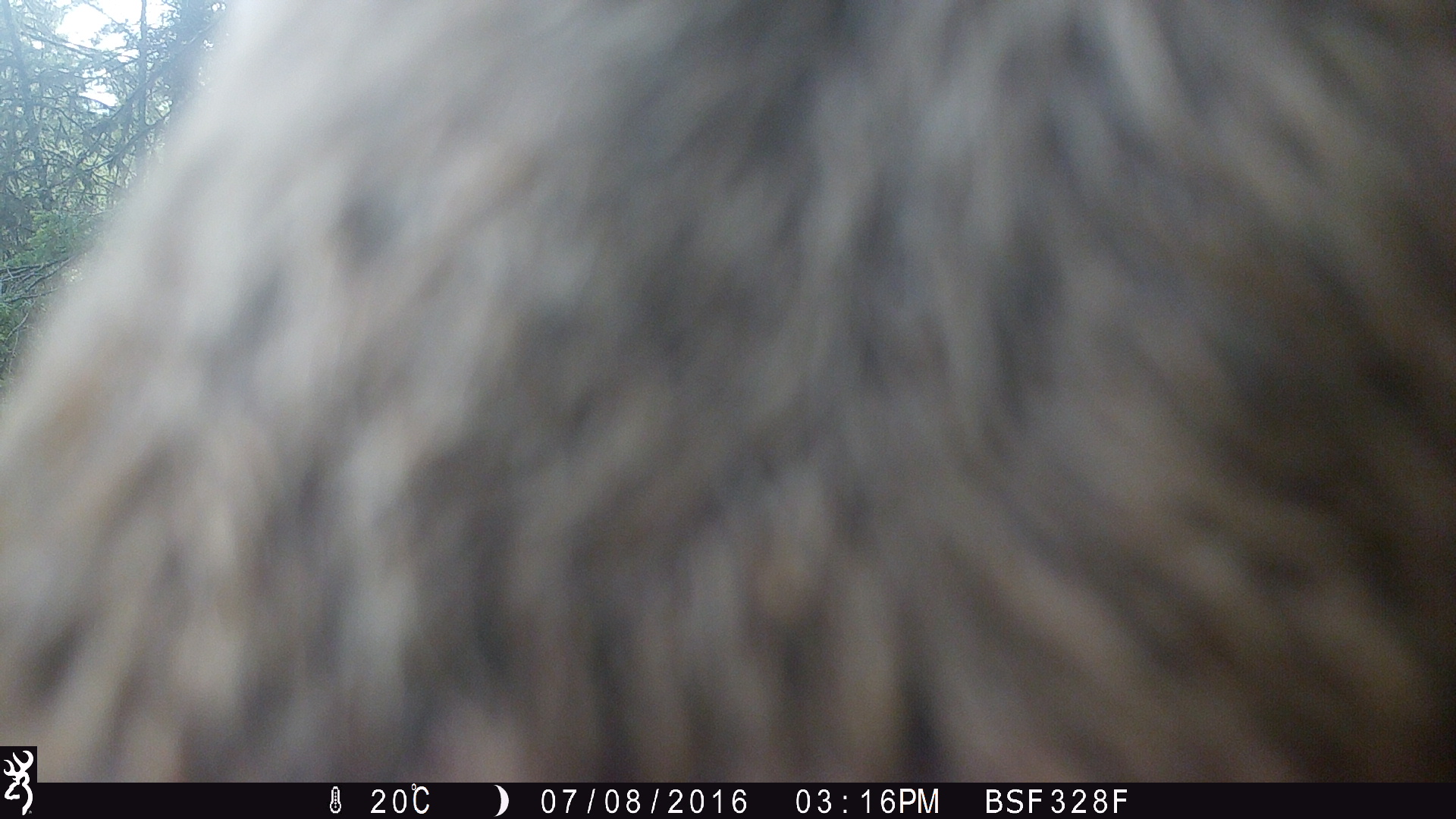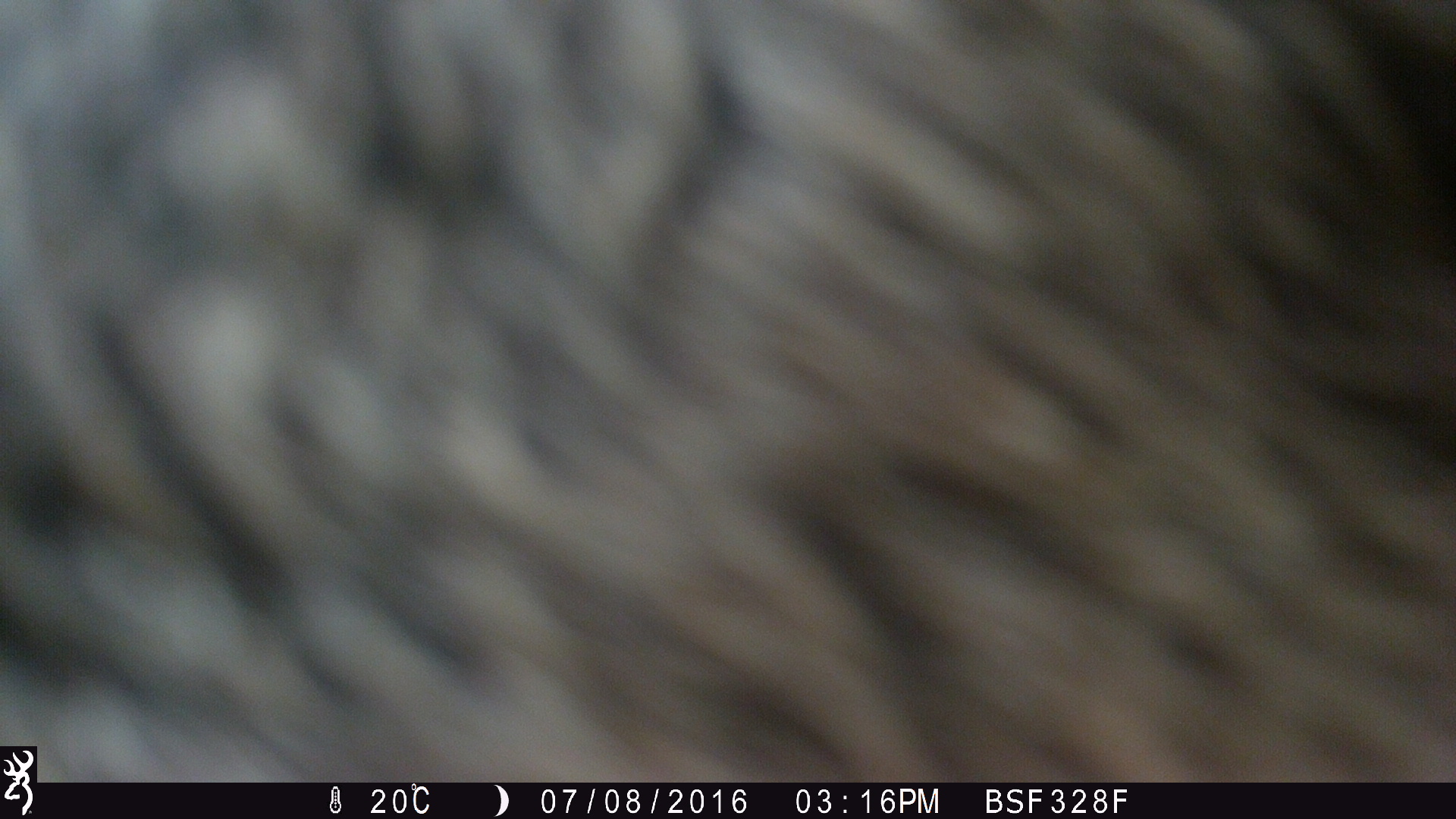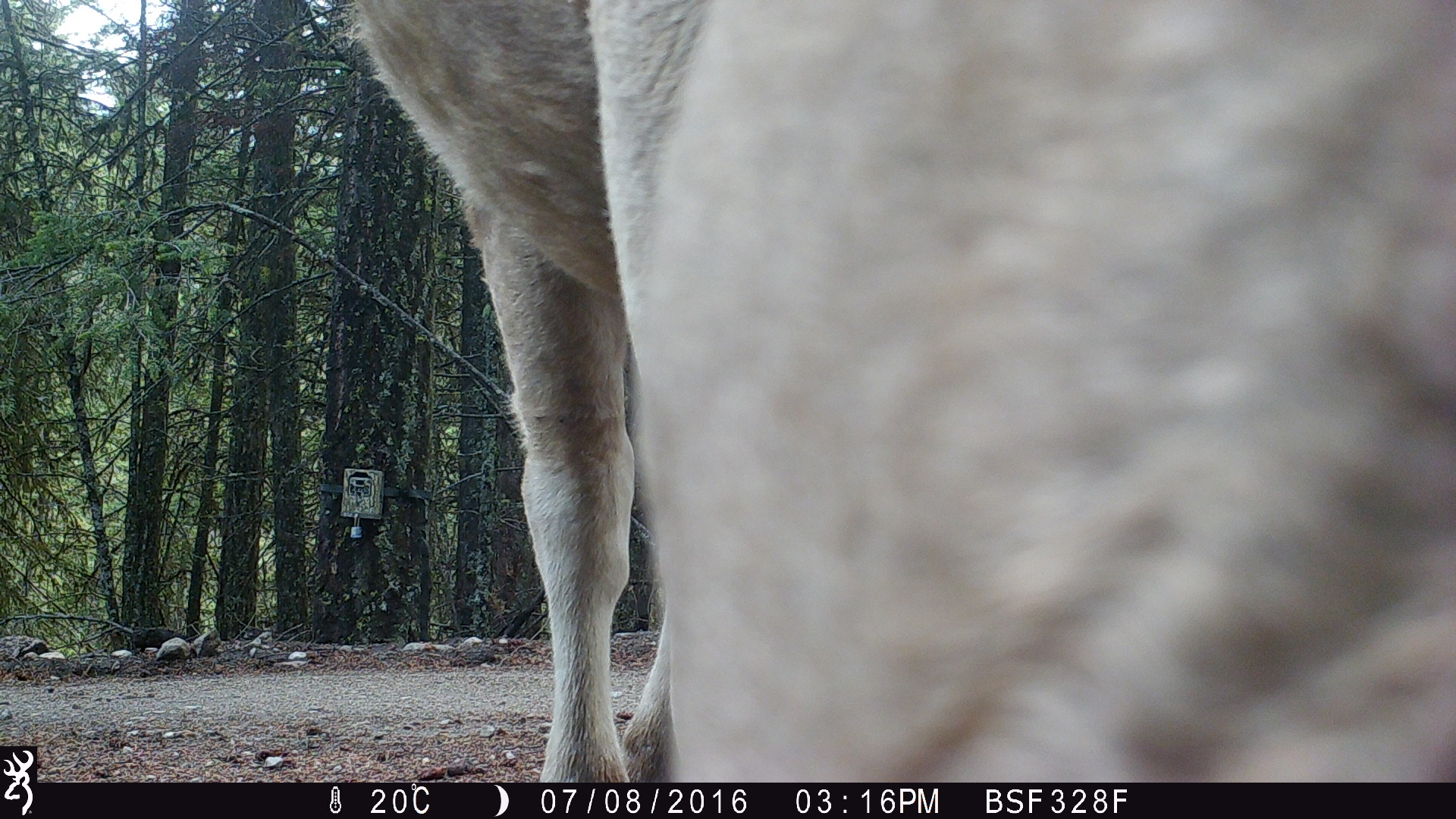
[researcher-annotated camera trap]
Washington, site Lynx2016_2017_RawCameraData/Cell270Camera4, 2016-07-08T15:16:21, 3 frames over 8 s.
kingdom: Animalia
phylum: Chordata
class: Mammalia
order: Artiodactyla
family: Bovidae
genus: Bos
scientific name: Bos taurus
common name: domestic cattle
Domestic cattle (Bos taurus). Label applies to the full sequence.